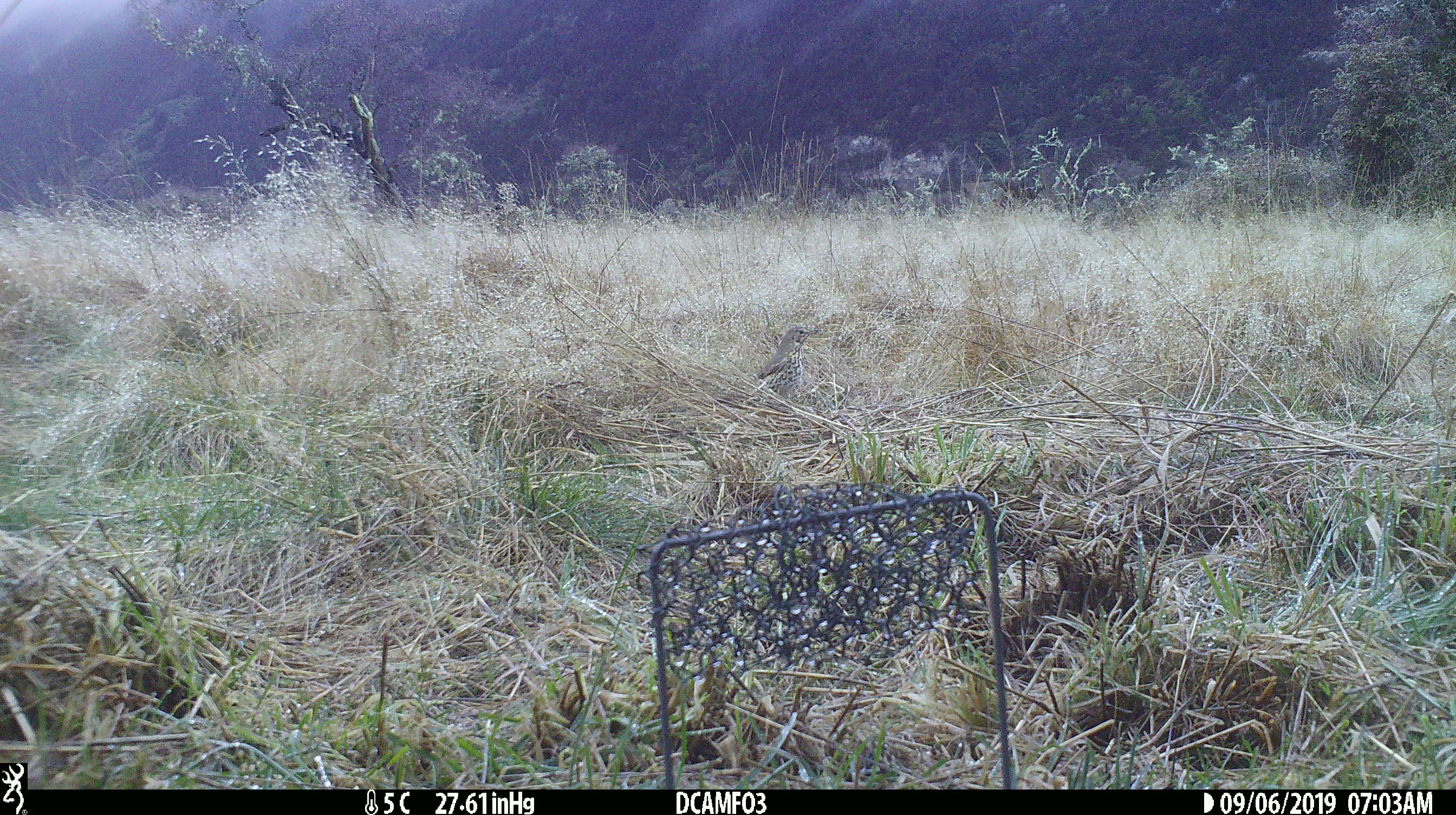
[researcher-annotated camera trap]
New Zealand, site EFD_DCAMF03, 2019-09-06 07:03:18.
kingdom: Animalia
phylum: Chordata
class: Aves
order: Passeriformes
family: Turdidae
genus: Turdus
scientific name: Turdus philomelos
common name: song thrush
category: thrush